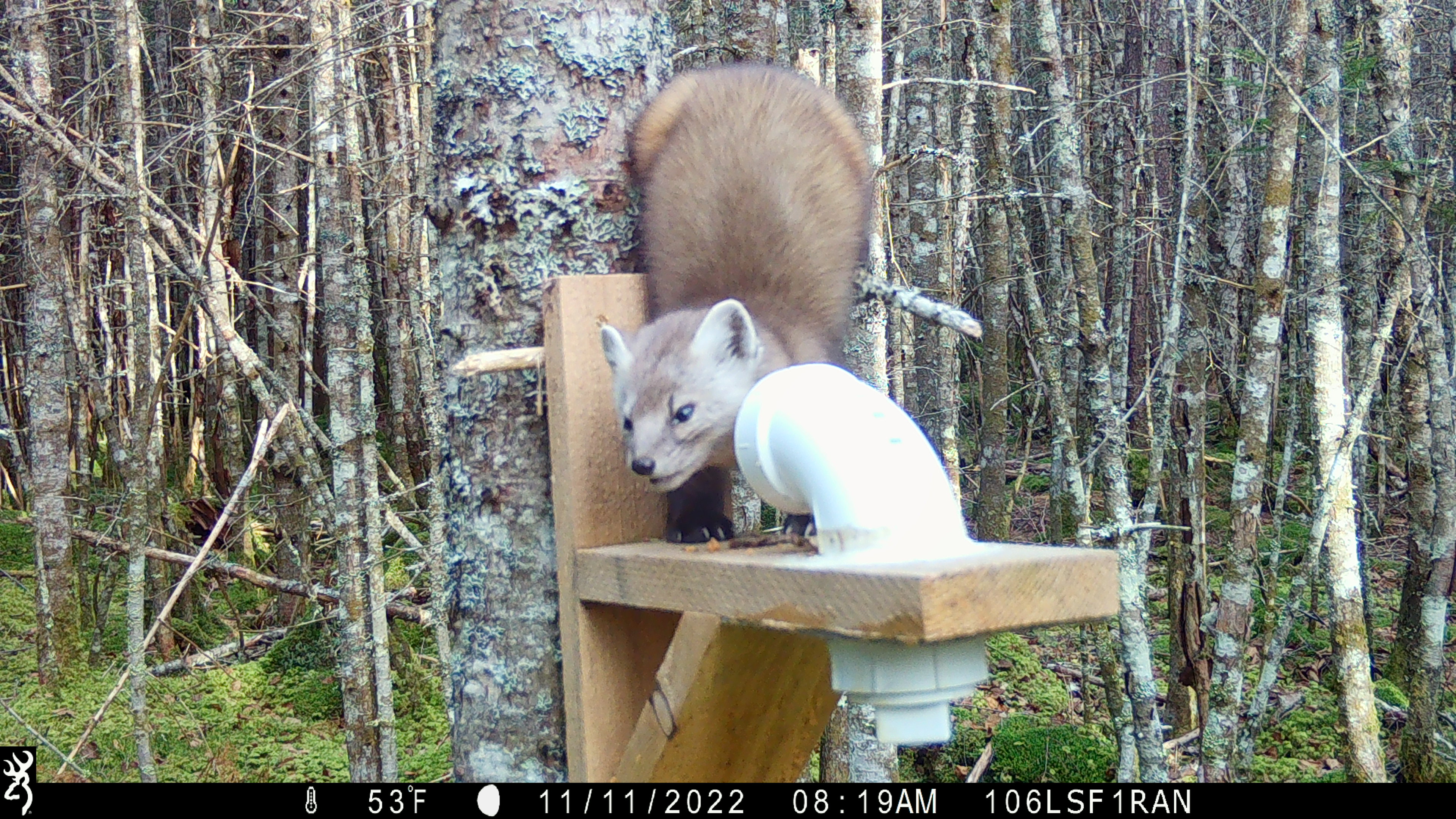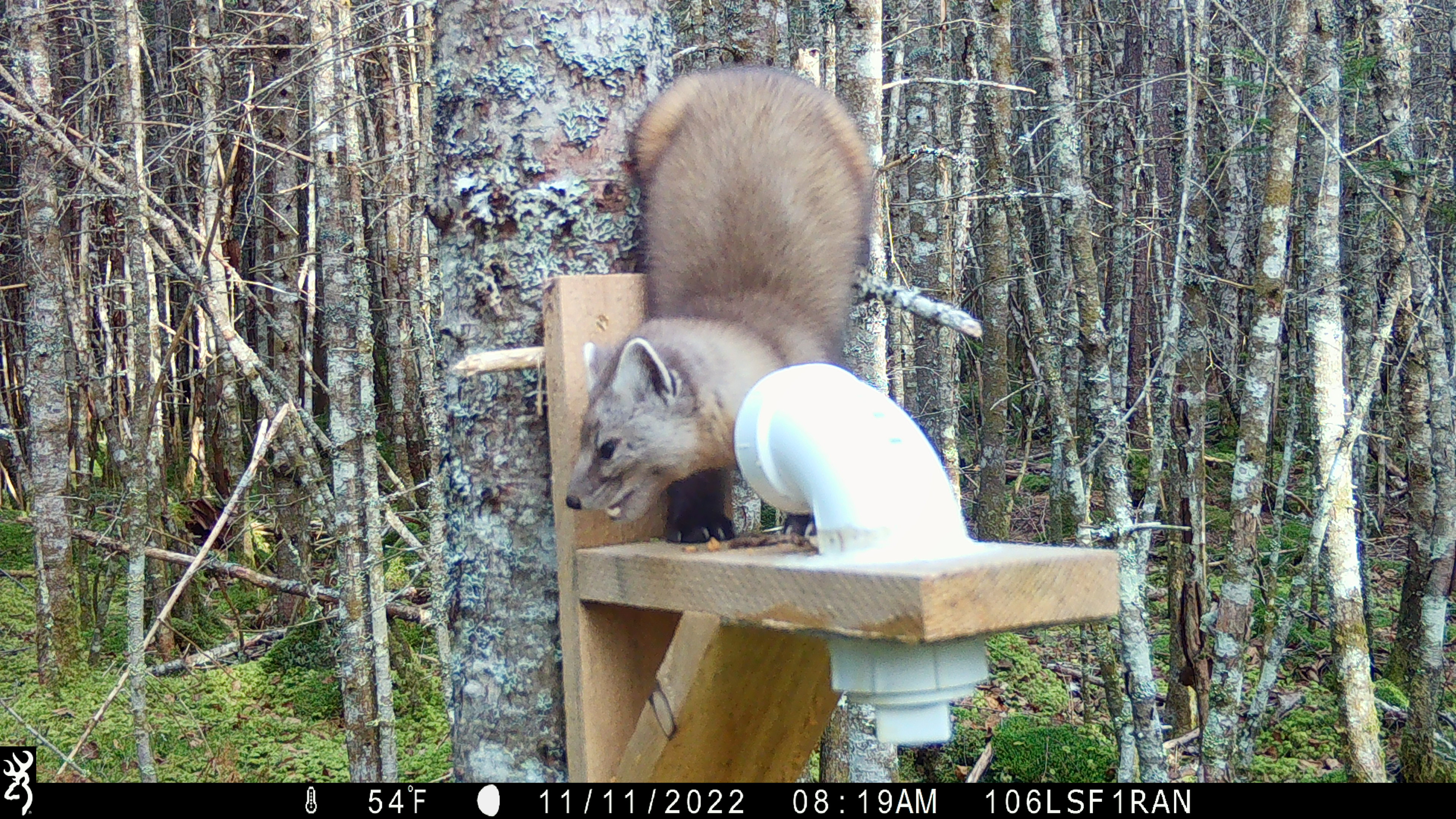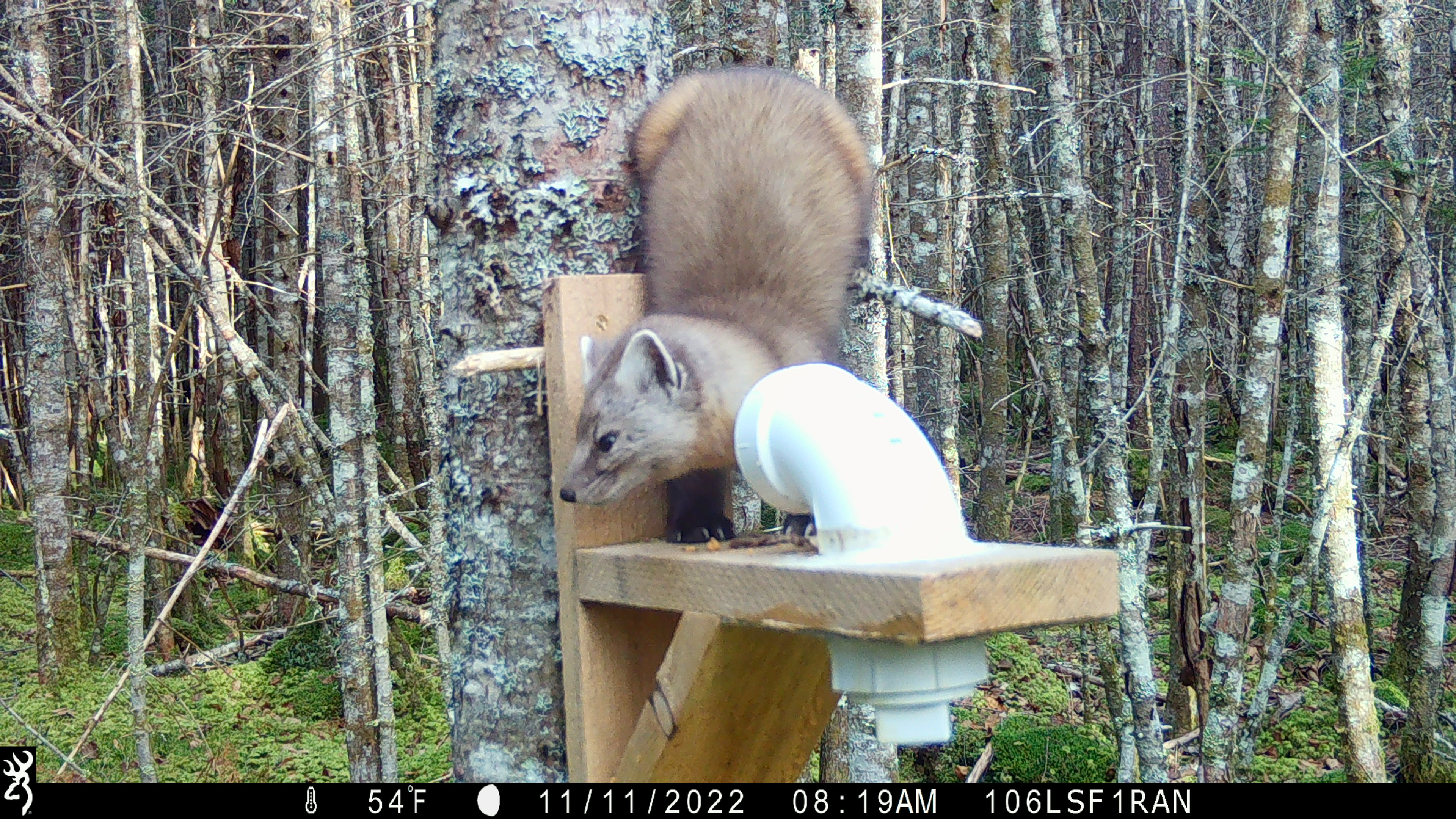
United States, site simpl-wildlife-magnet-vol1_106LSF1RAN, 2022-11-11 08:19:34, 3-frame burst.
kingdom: Animalia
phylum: Chordata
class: Mammalia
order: Carnivora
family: Mustelidae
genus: Martes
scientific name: Martes americana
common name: american marten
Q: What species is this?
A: American marten (Martes americana).